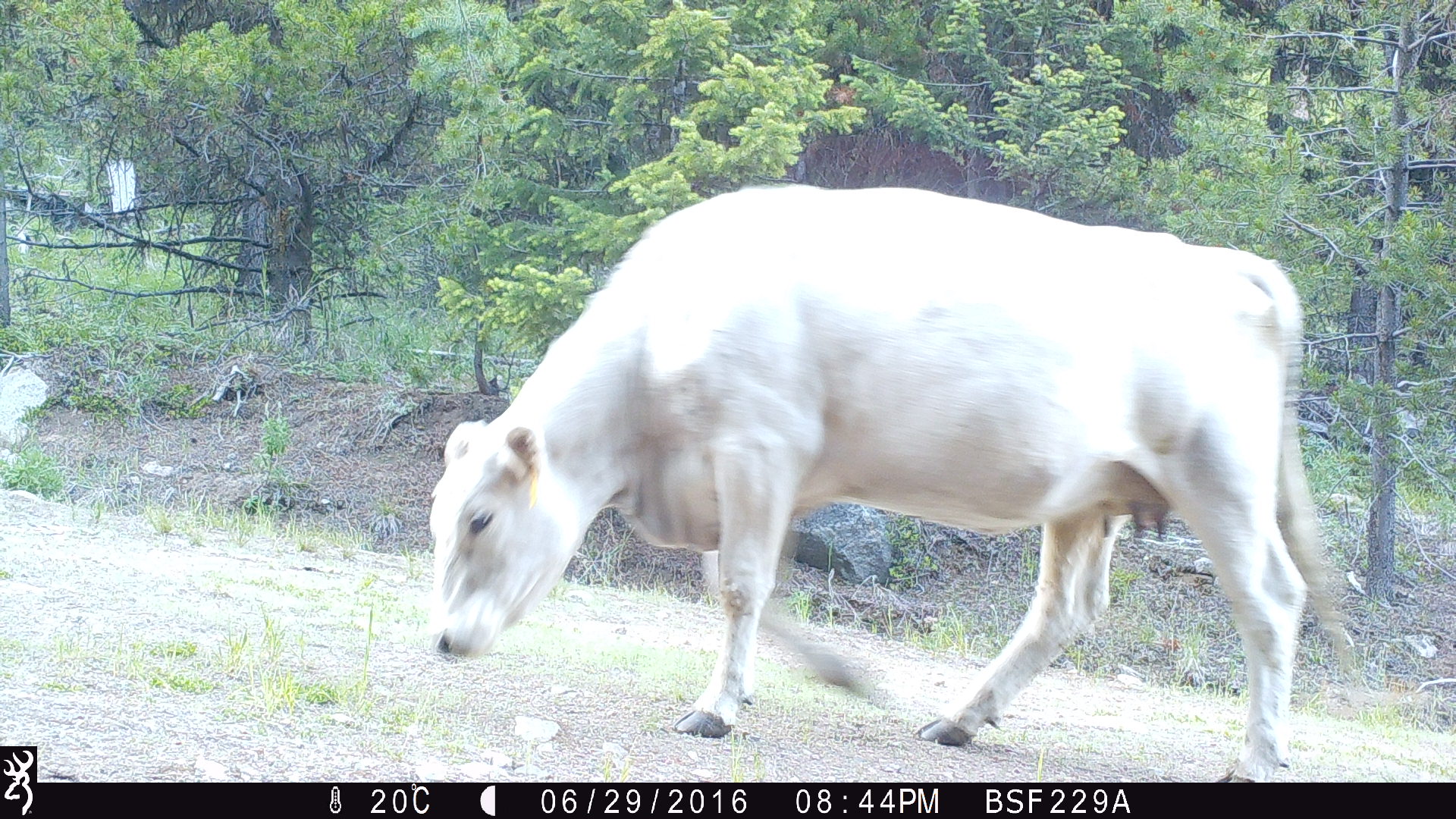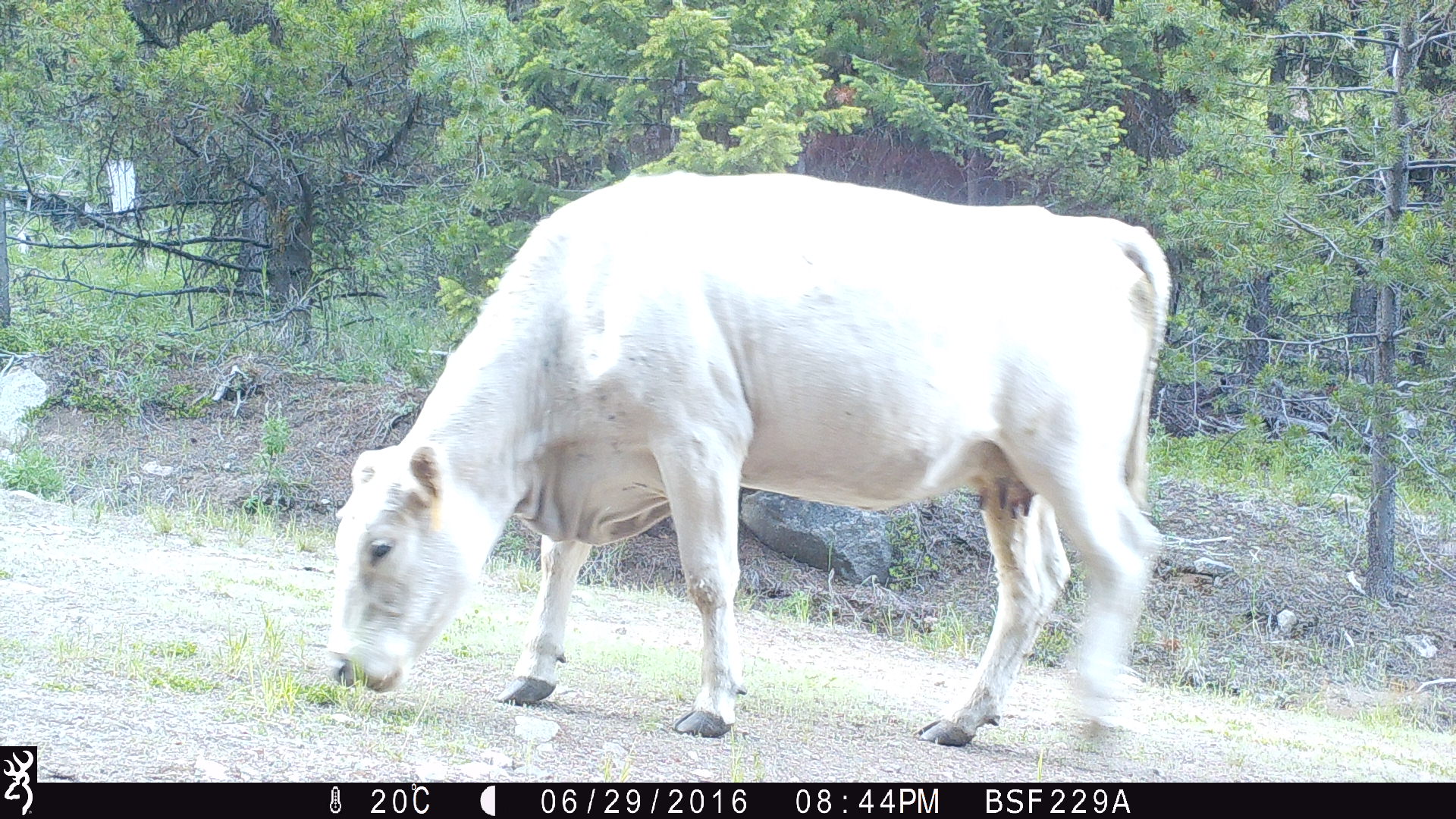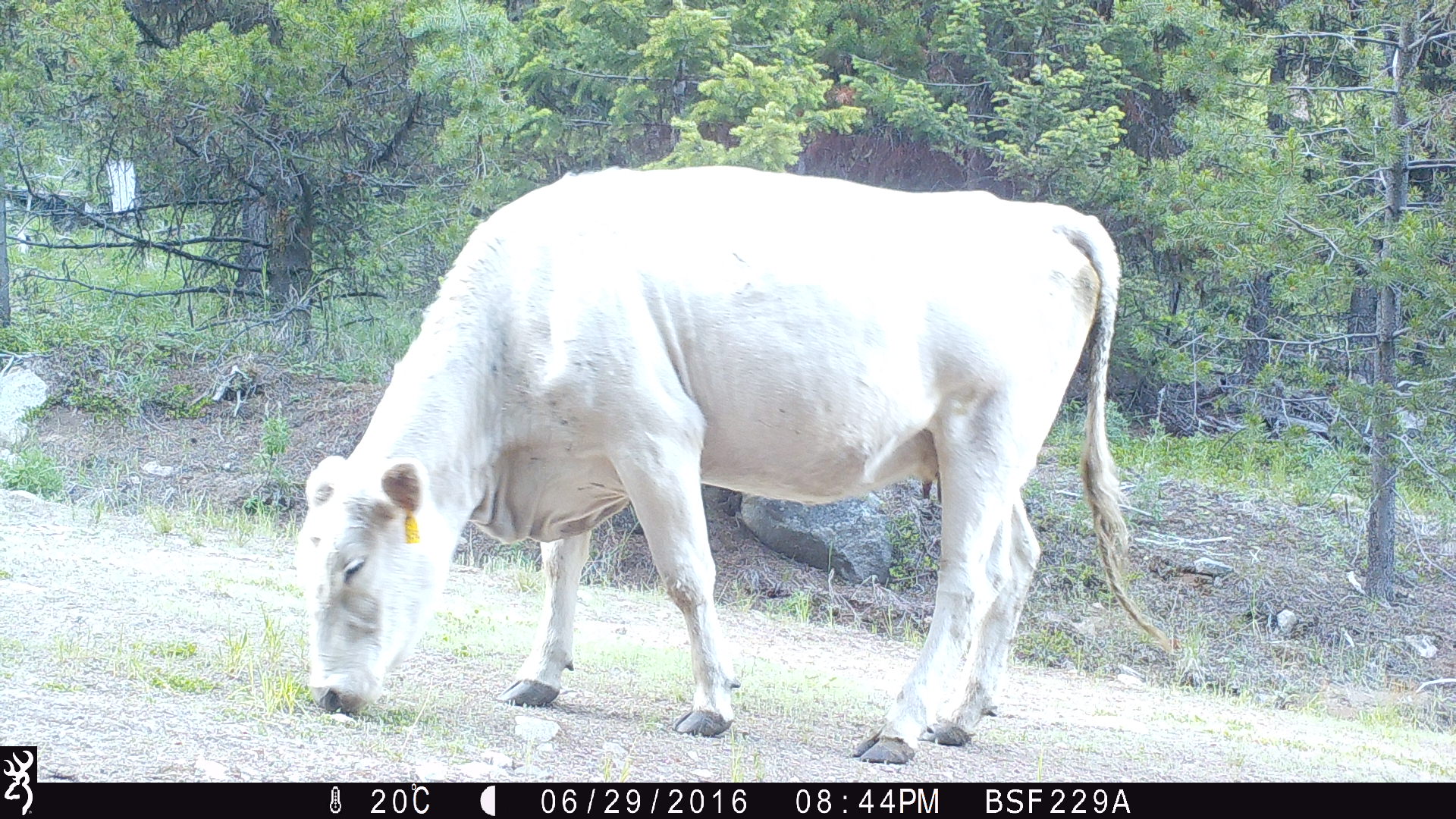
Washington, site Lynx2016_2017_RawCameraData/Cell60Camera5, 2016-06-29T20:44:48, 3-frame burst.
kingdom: Animalia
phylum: Chordata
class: Mammalia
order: Artiodactyla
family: Bovidae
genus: Bos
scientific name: Bos taurus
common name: domestic cattle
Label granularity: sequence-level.